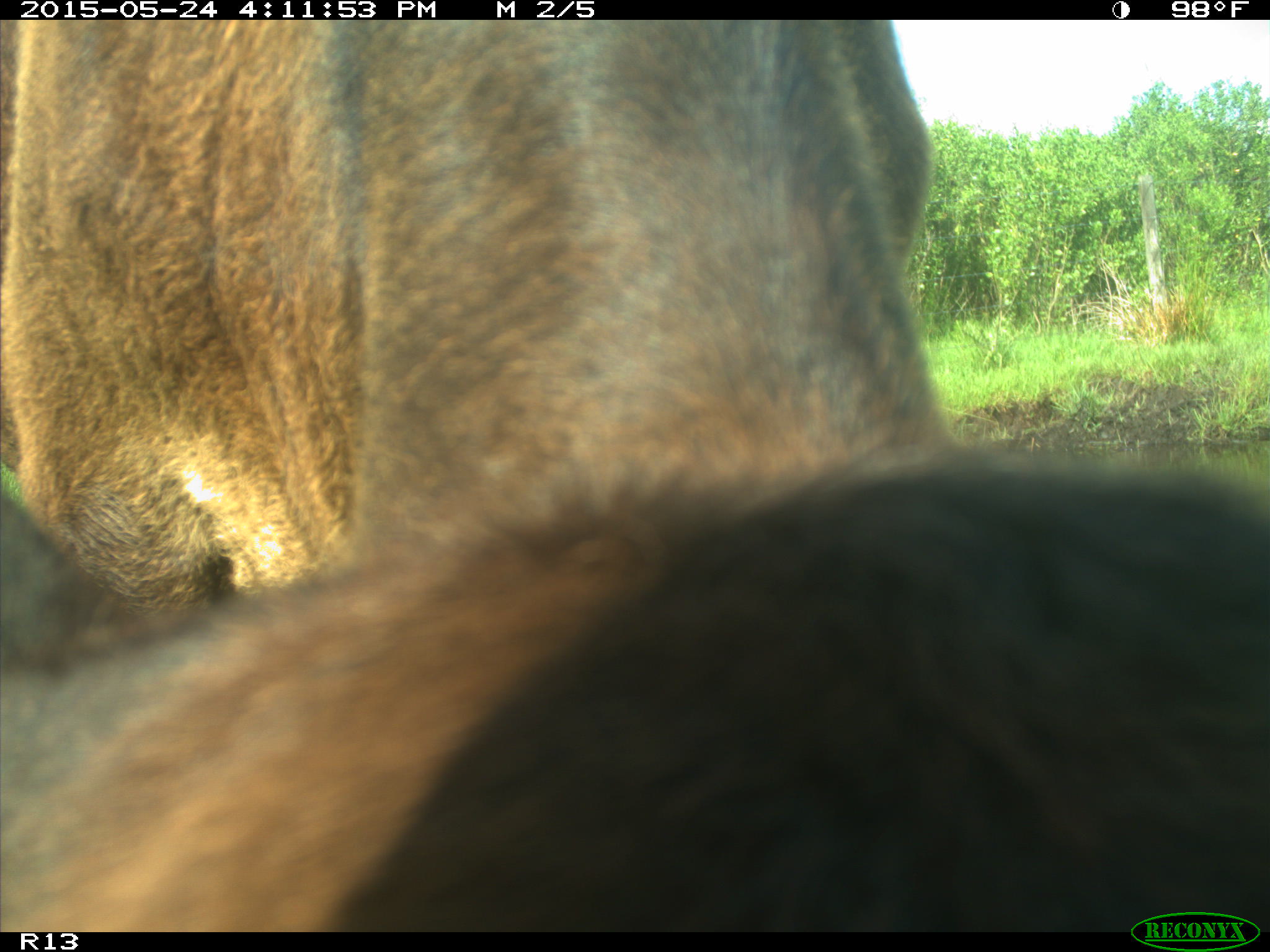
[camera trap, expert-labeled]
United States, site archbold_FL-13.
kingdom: Animalia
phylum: Chordata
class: Mammalia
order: Artiodactyla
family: Bovidae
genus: Bos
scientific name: Bos taurus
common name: domestic cow